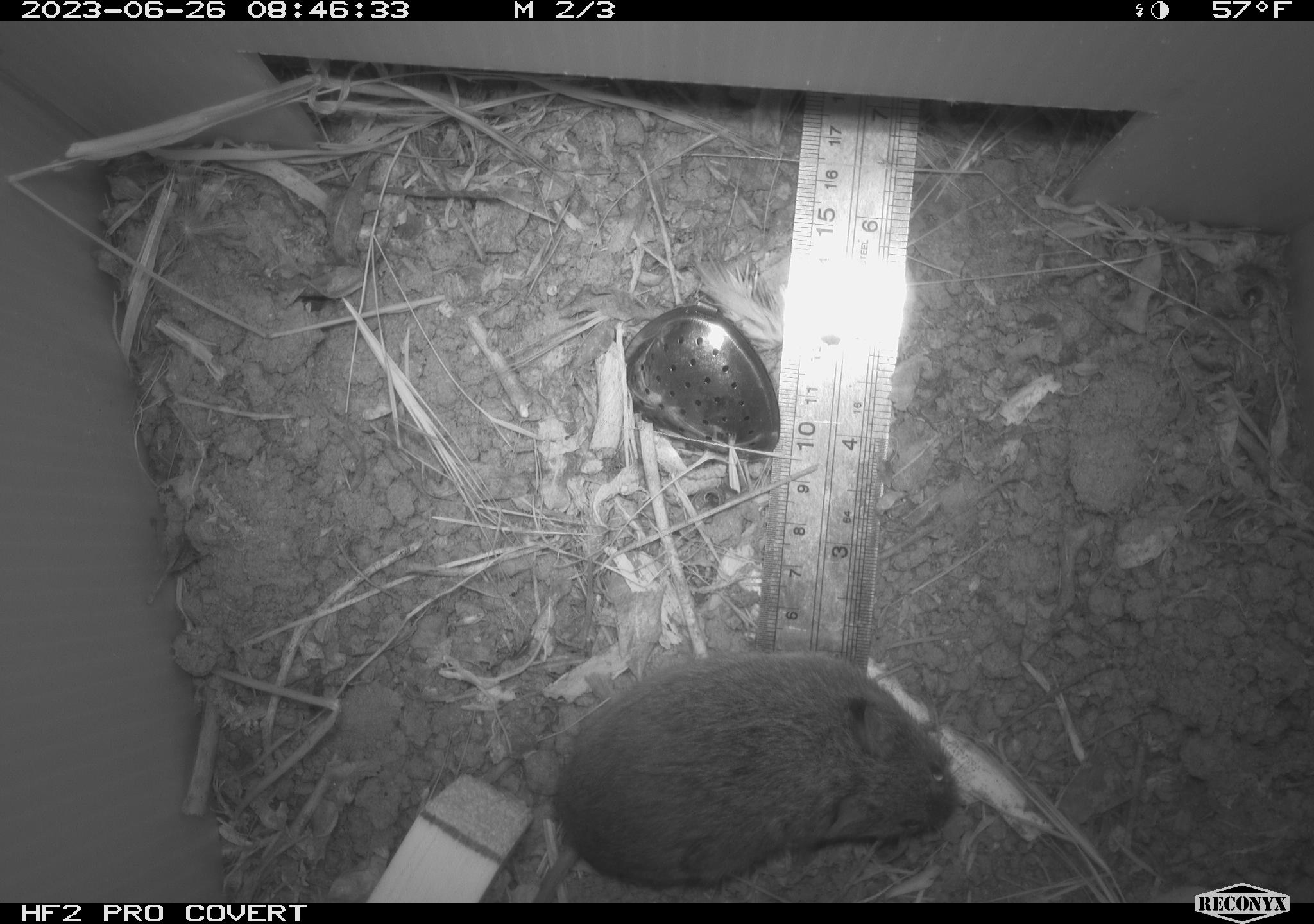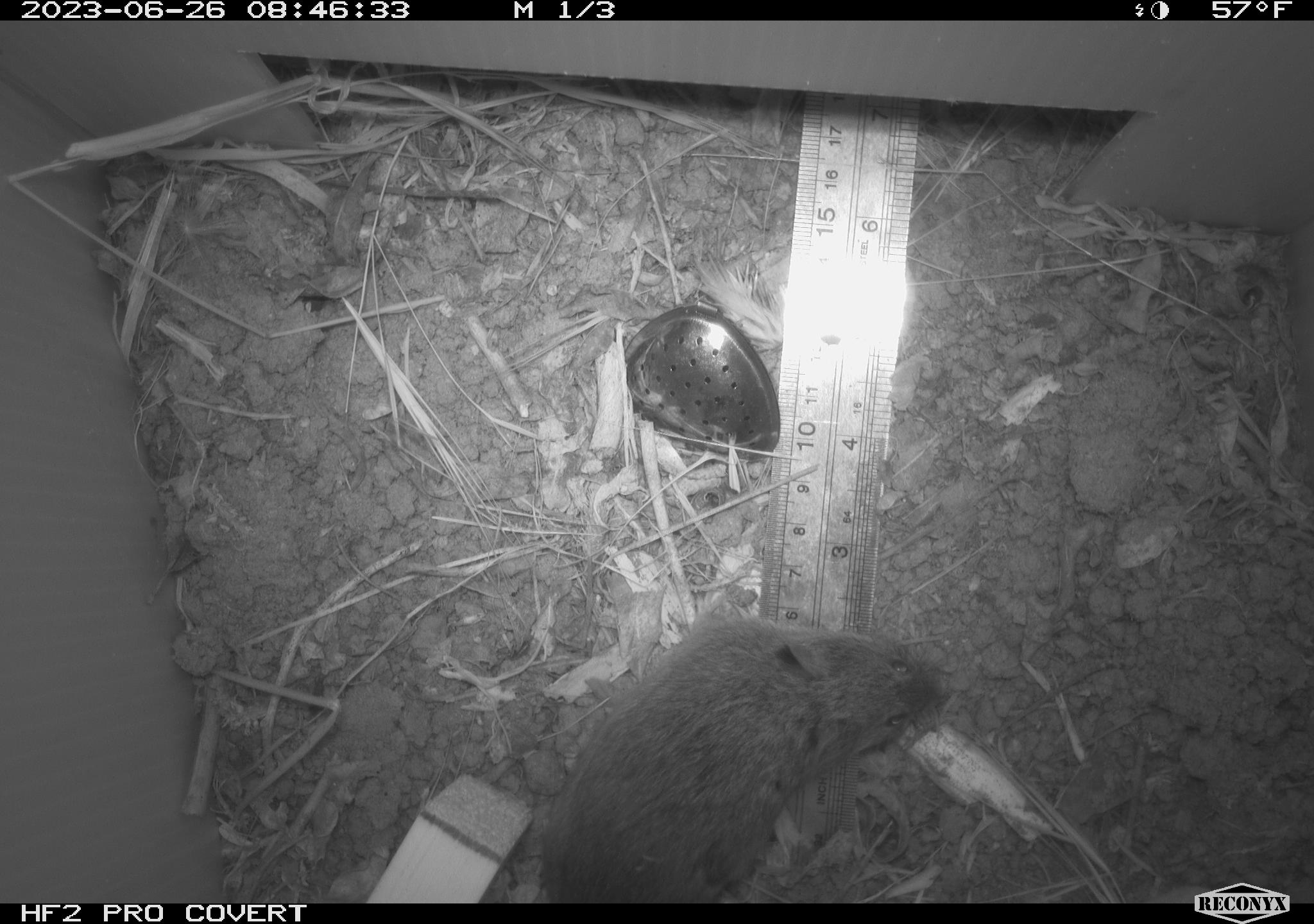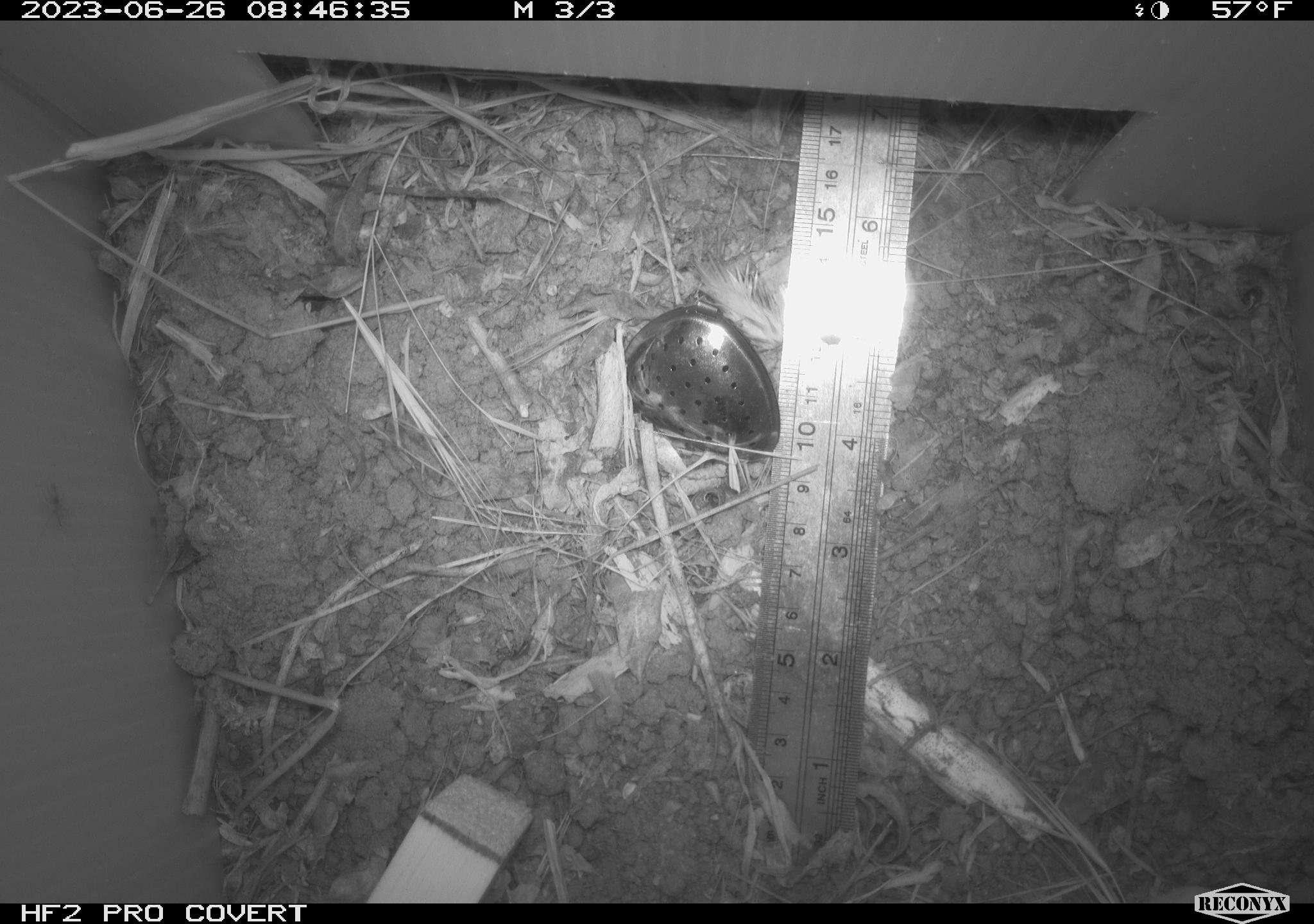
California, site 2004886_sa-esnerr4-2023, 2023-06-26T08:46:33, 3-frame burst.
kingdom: Animalia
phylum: Chordata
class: Mammalia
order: Rodentia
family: Cricetidae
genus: Microtus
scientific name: Microtus californicus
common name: california vole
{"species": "california vole (Microtus californicus)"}